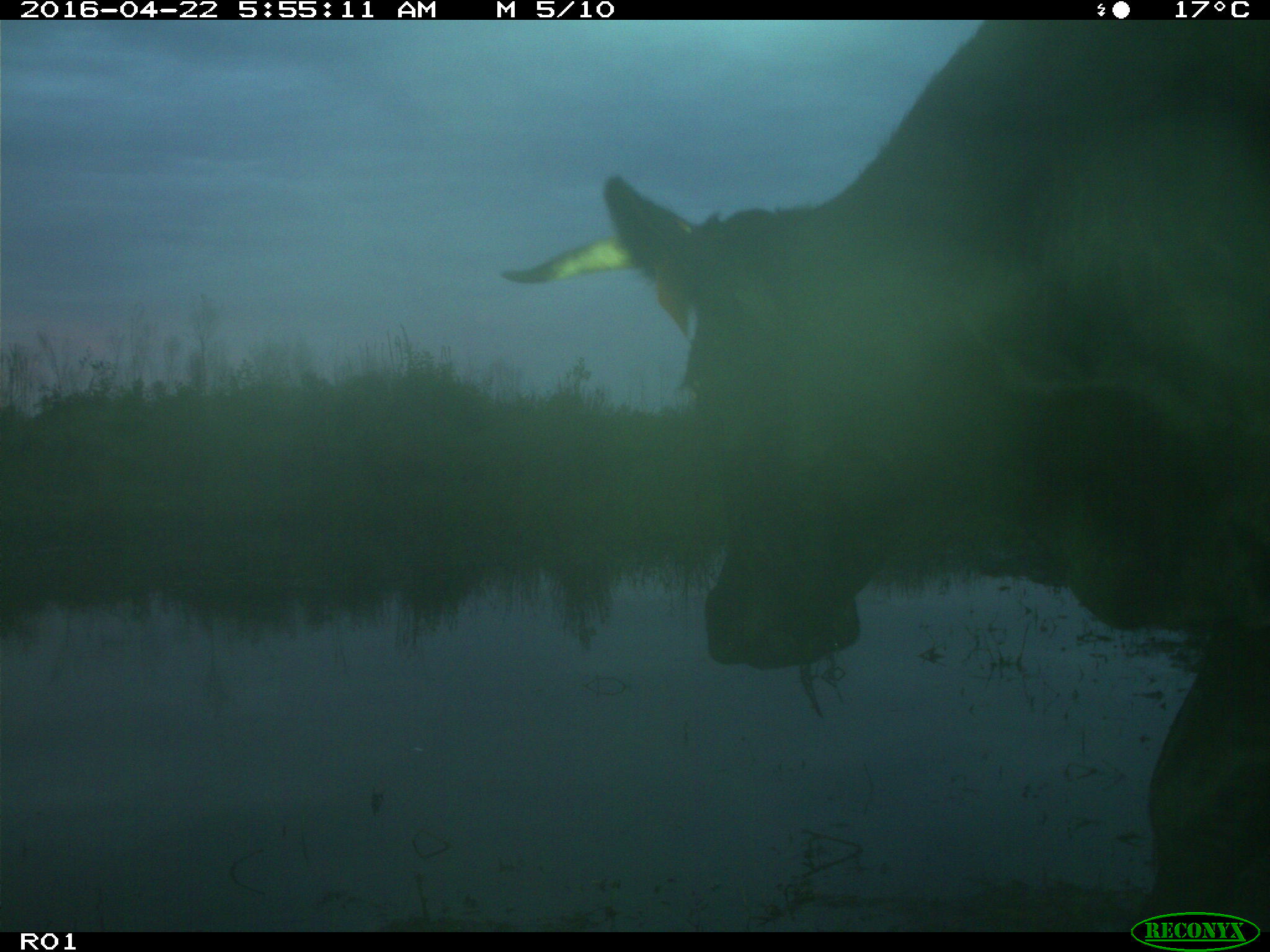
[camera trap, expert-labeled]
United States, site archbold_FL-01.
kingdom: Animalia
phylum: Chordata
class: Mammalia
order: Artiodactyla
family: Bovidae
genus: Bos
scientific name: Bos taurus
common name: domestic cow